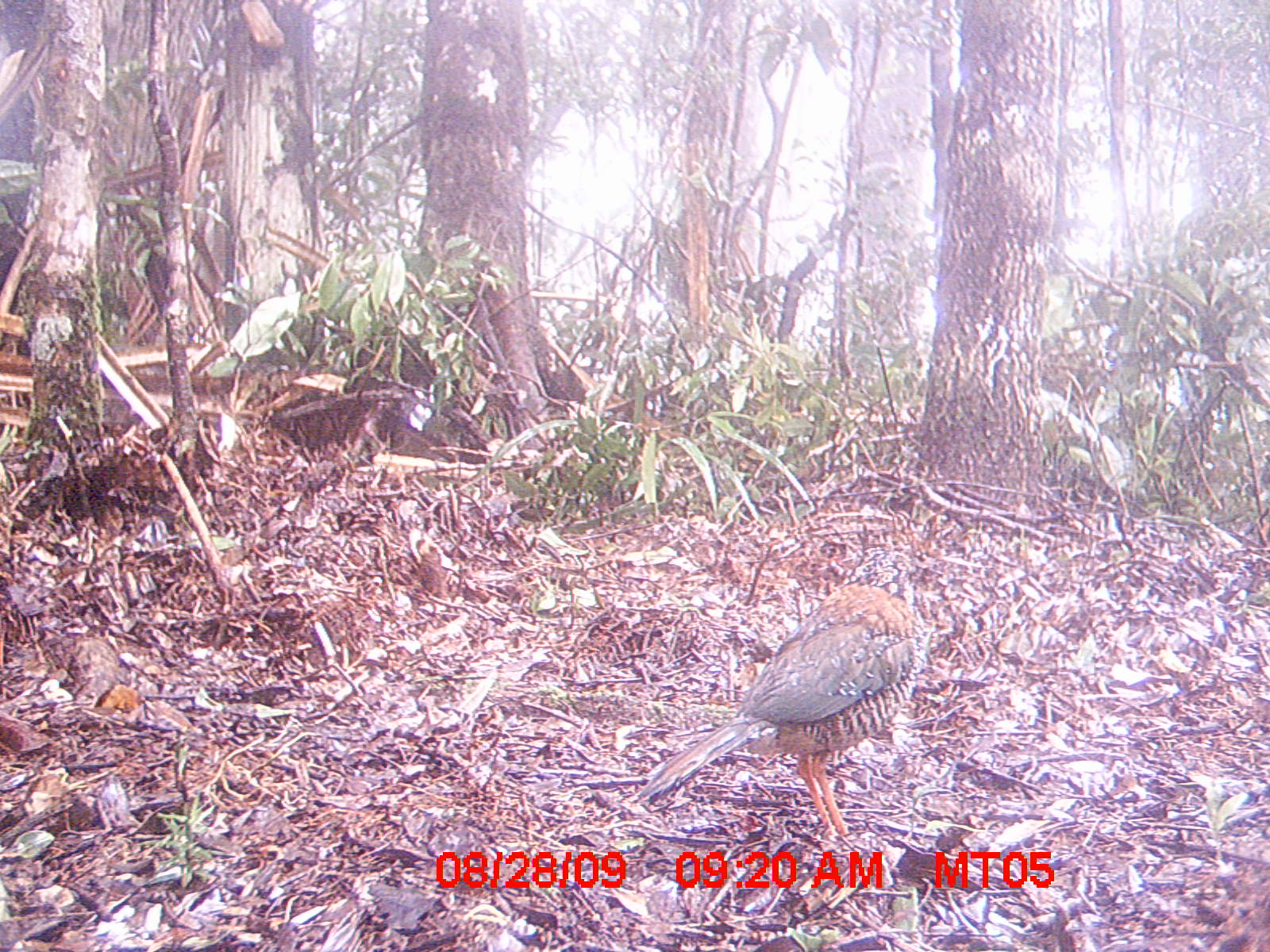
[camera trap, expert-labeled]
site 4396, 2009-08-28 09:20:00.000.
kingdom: Animalia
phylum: Chordata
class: Aves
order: Coraciiformes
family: Brachypteraciidae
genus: Brachypteracias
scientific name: Brachypteracias squamiger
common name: scaly ground-roller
Brachypteracias squamiger (scaly ground-roller), count 1.